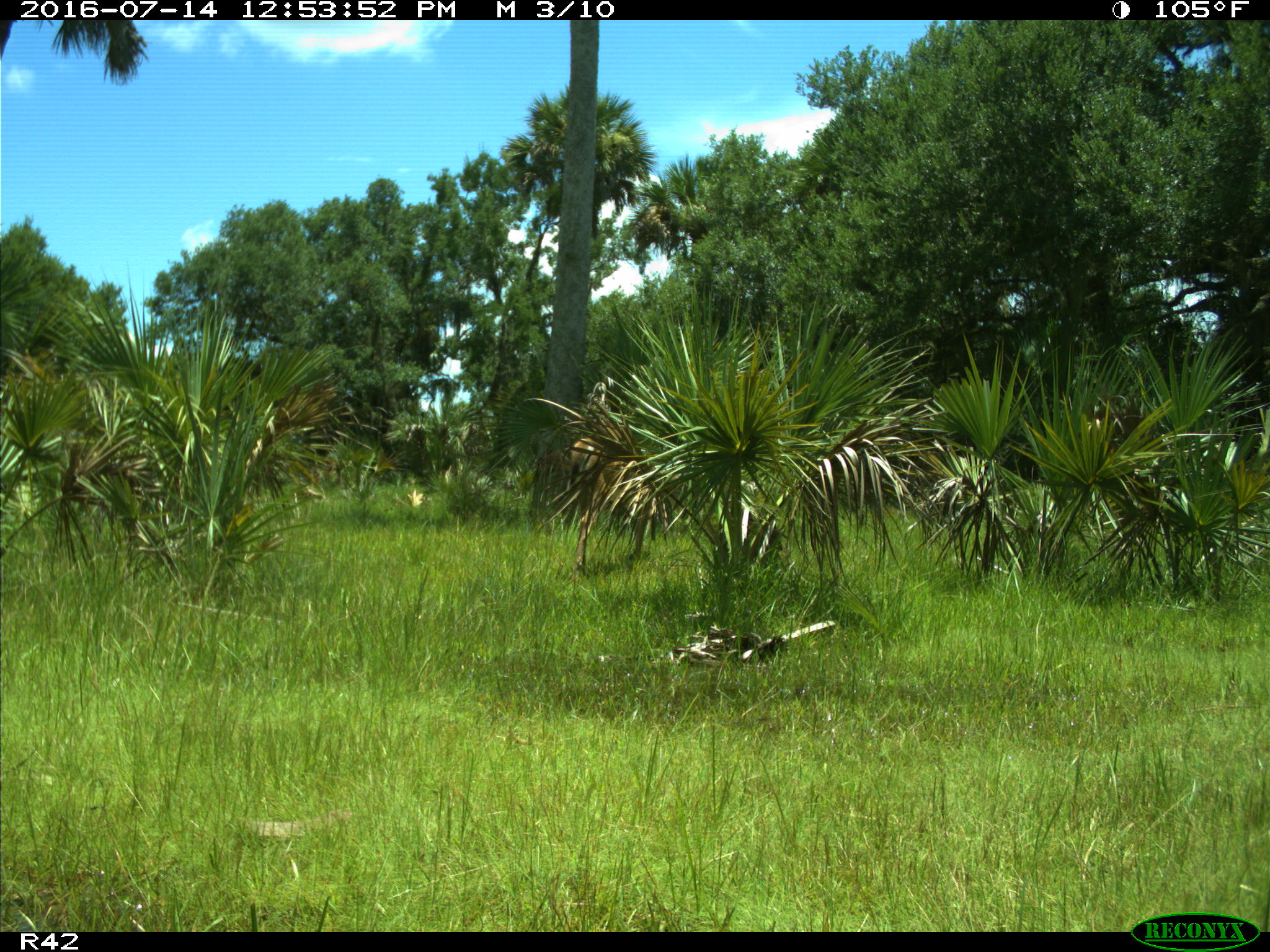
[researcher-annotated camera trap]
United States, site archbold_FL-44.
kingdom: Animalia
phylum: Chordata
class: Mammalia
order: Artiodactyla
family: Cervidae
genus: Odocoileus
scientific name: Odocoileus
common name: deer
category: unidentified deer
Unidentified deer (deer) (Odocoileus).